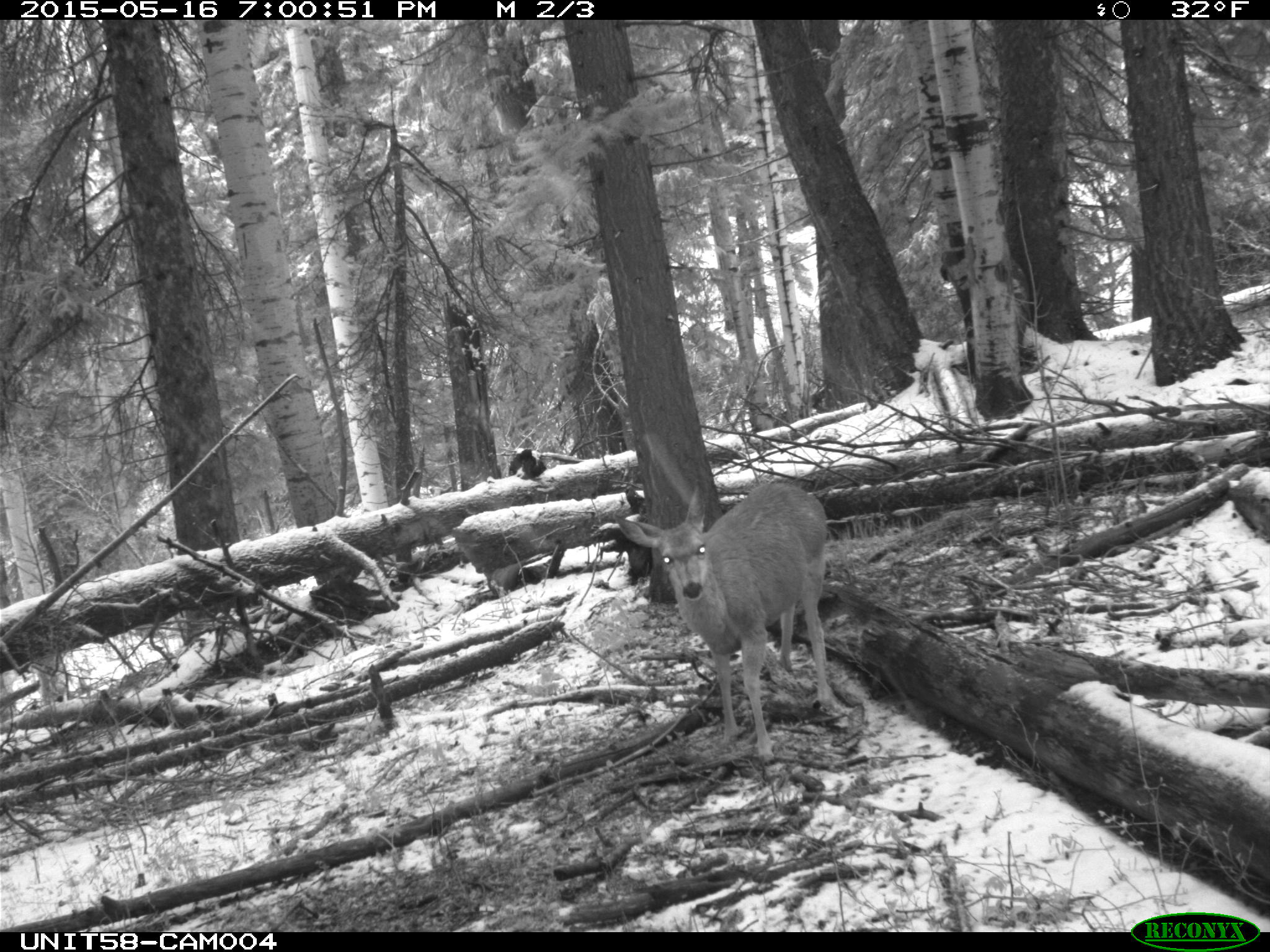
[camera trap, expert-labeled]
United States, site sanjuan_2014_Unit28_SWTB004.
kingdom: Animalia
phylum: Chordata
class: Mammalia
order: Artiodactyla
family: Cervidae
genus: Odocoileus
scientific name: Odocoileus hemionus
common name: mule deer